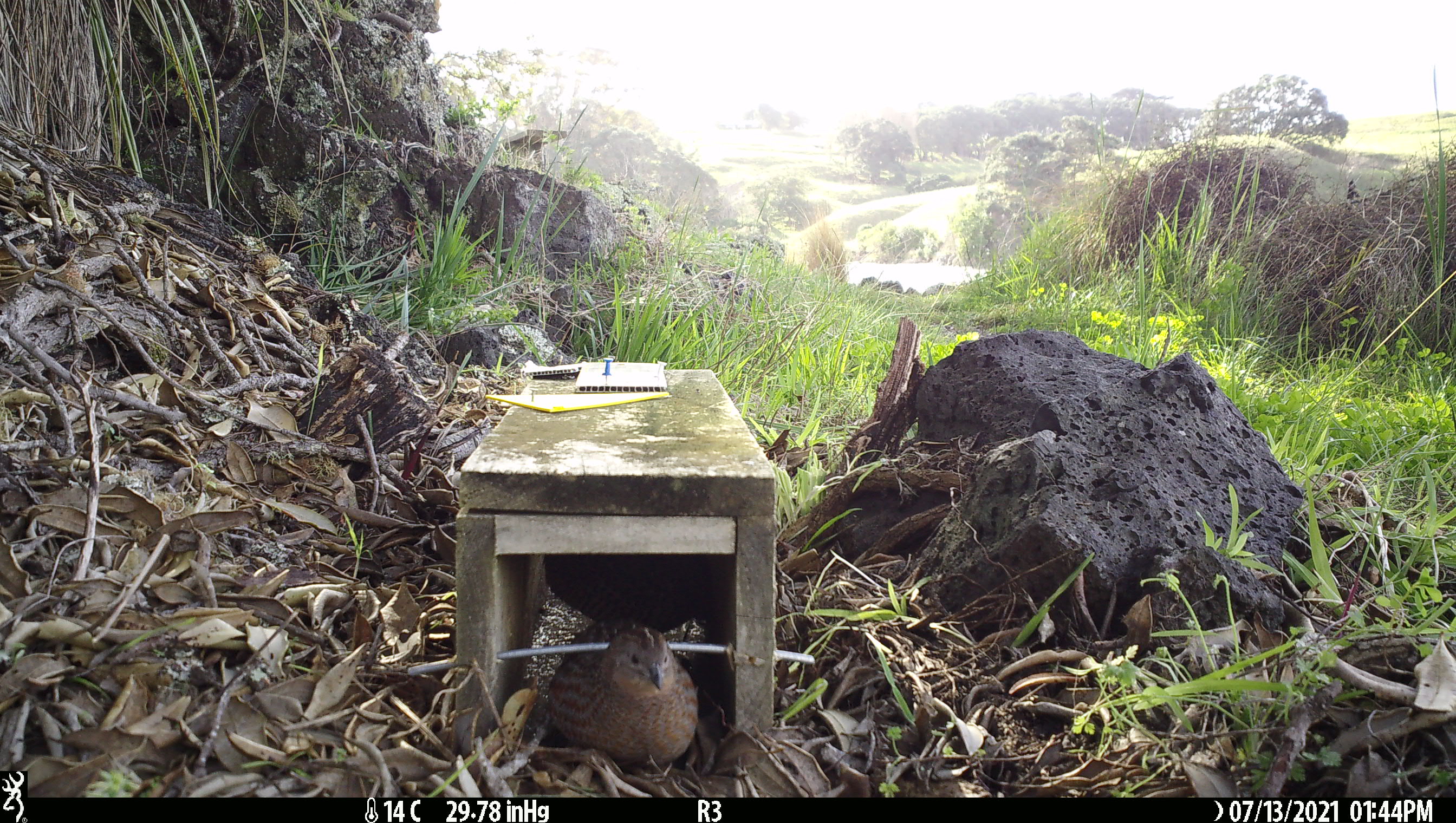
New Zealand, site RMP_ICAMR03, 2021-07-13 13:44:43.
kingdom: Animalia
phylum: Chordata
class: Aves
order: Galliformes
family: Phasianidae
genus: Synoicus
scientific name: Synoicus ypsilophorus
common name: brown quail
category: quail brown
Quail brown (brown quail) (Synoicus ypsilophorus).